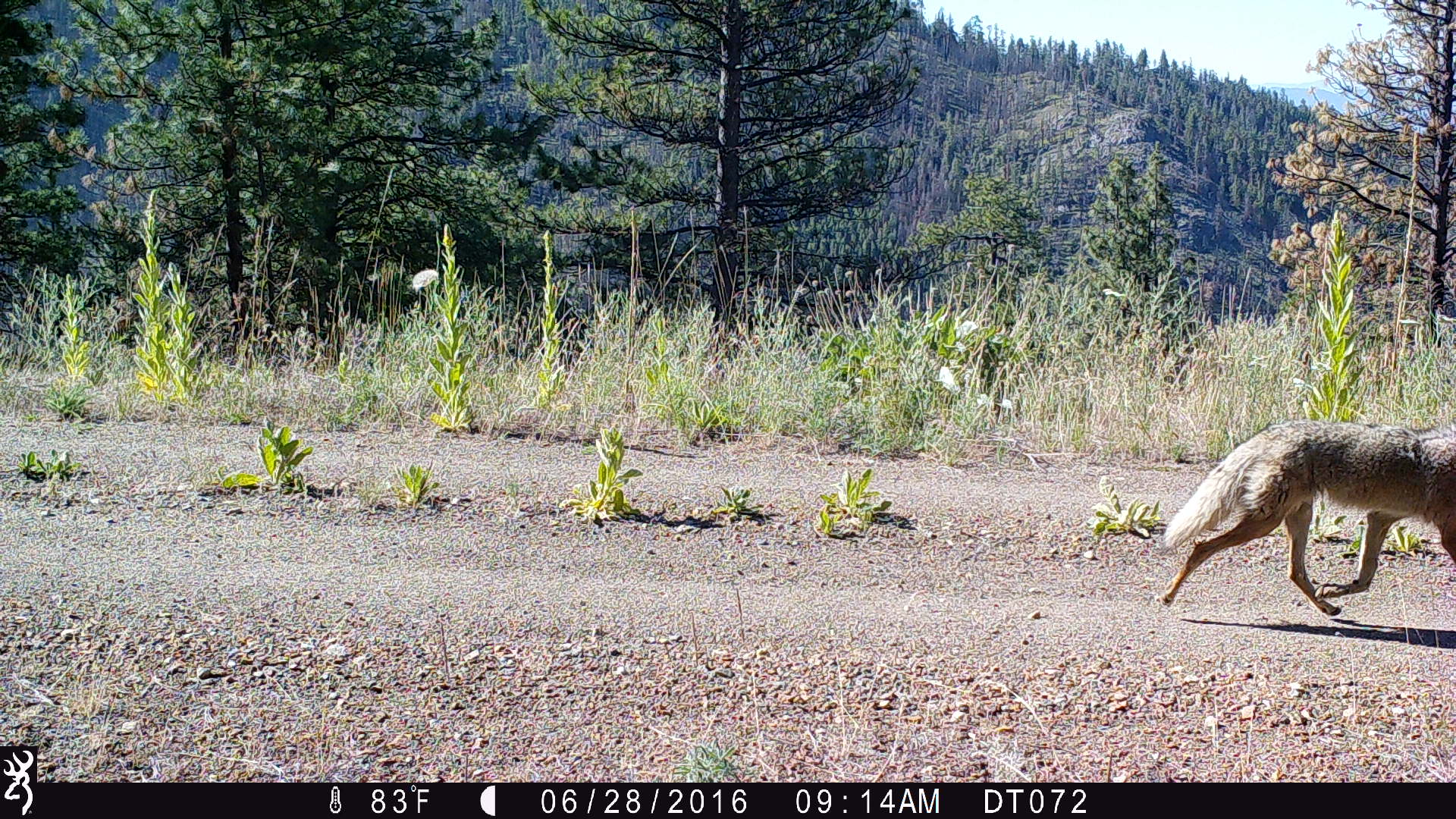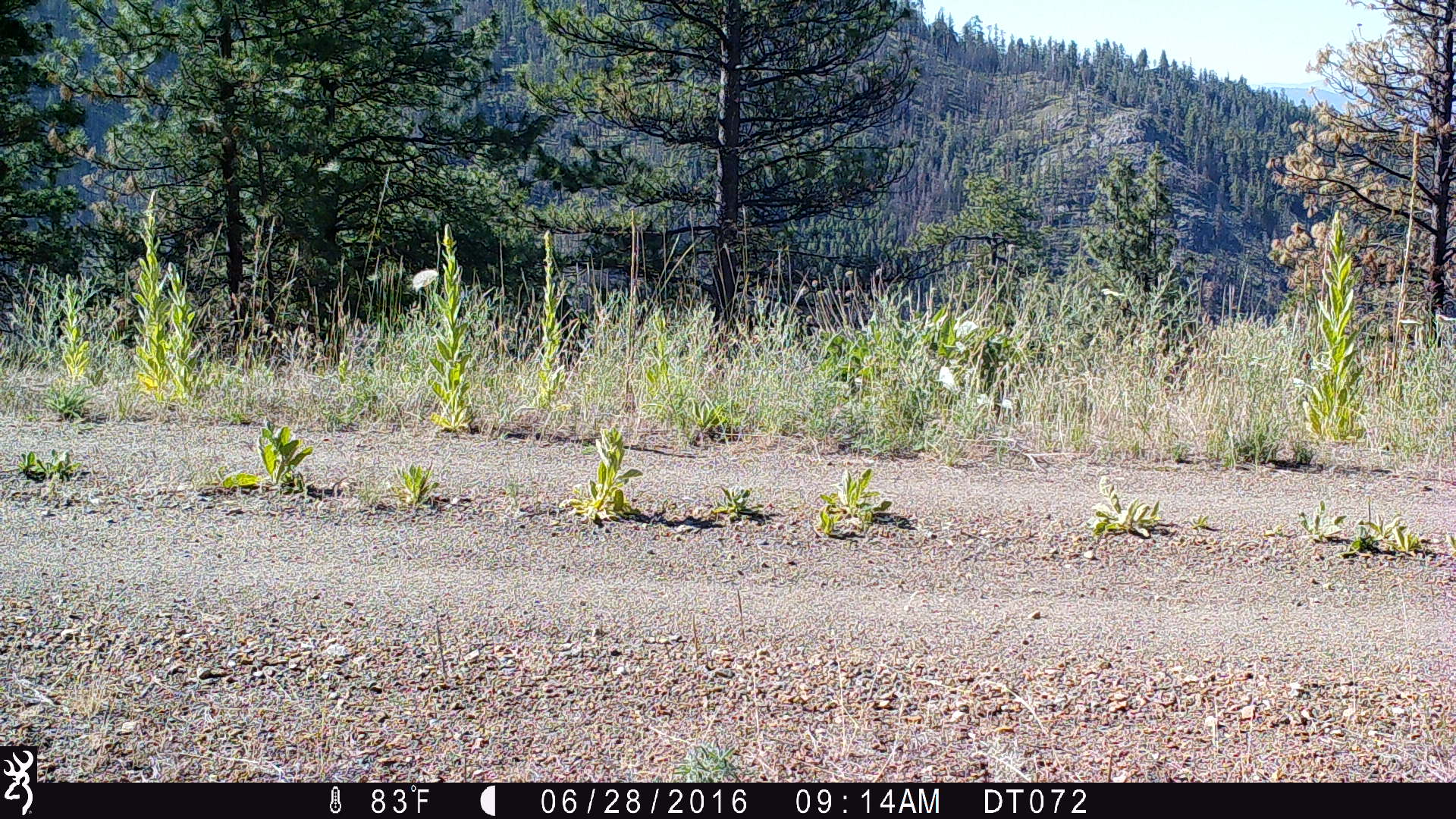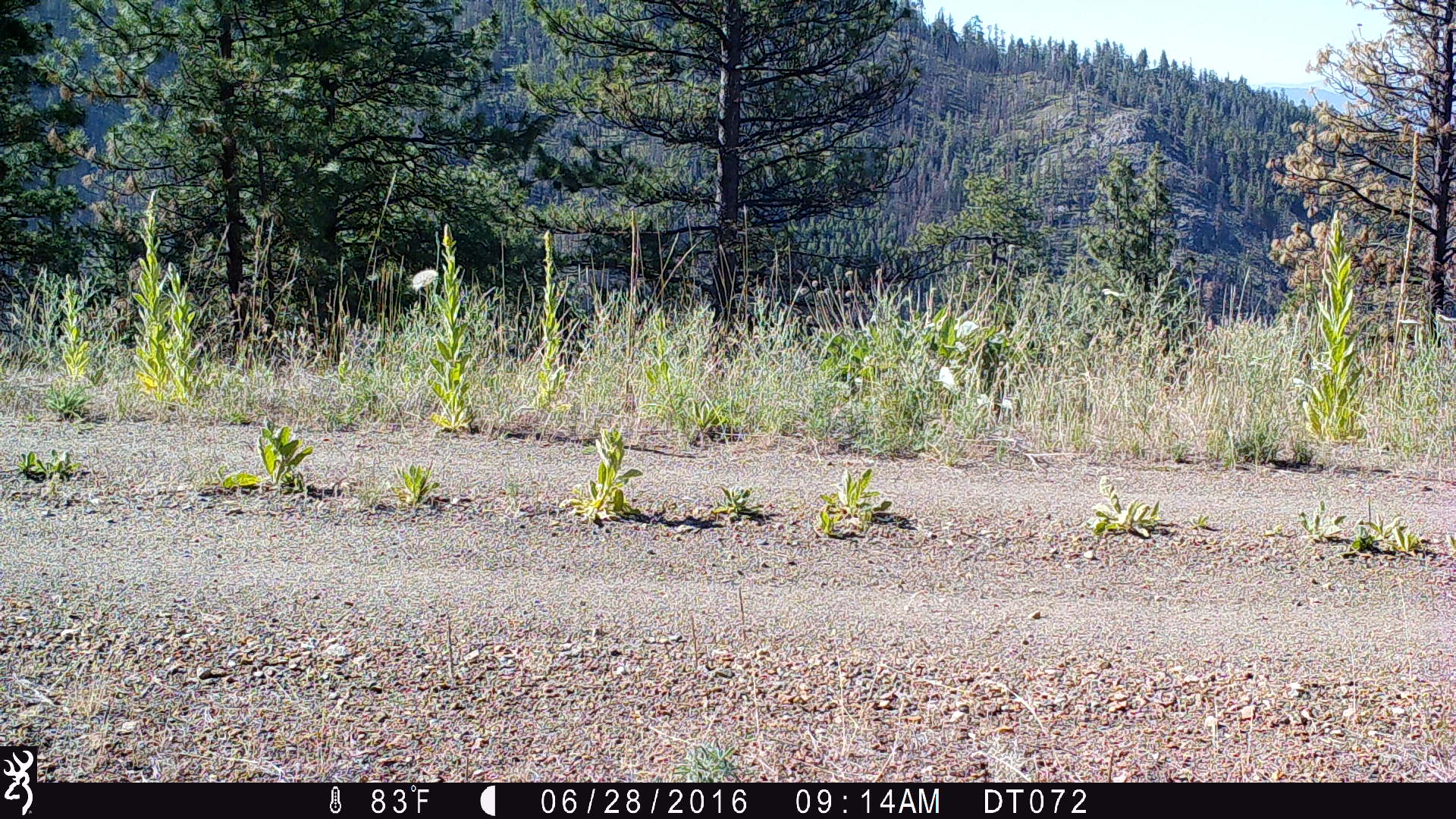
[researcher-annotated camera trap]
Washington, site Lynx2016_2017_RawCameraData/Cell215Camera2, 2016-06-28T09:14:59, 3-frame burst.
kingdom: Animalia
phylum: Chordata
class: Mammalia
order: Carnivora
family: Canidae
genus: Canis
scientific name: Canis latrans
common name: coyote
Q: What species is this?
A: Canis latrans (coyote).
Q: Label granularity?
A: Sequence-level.